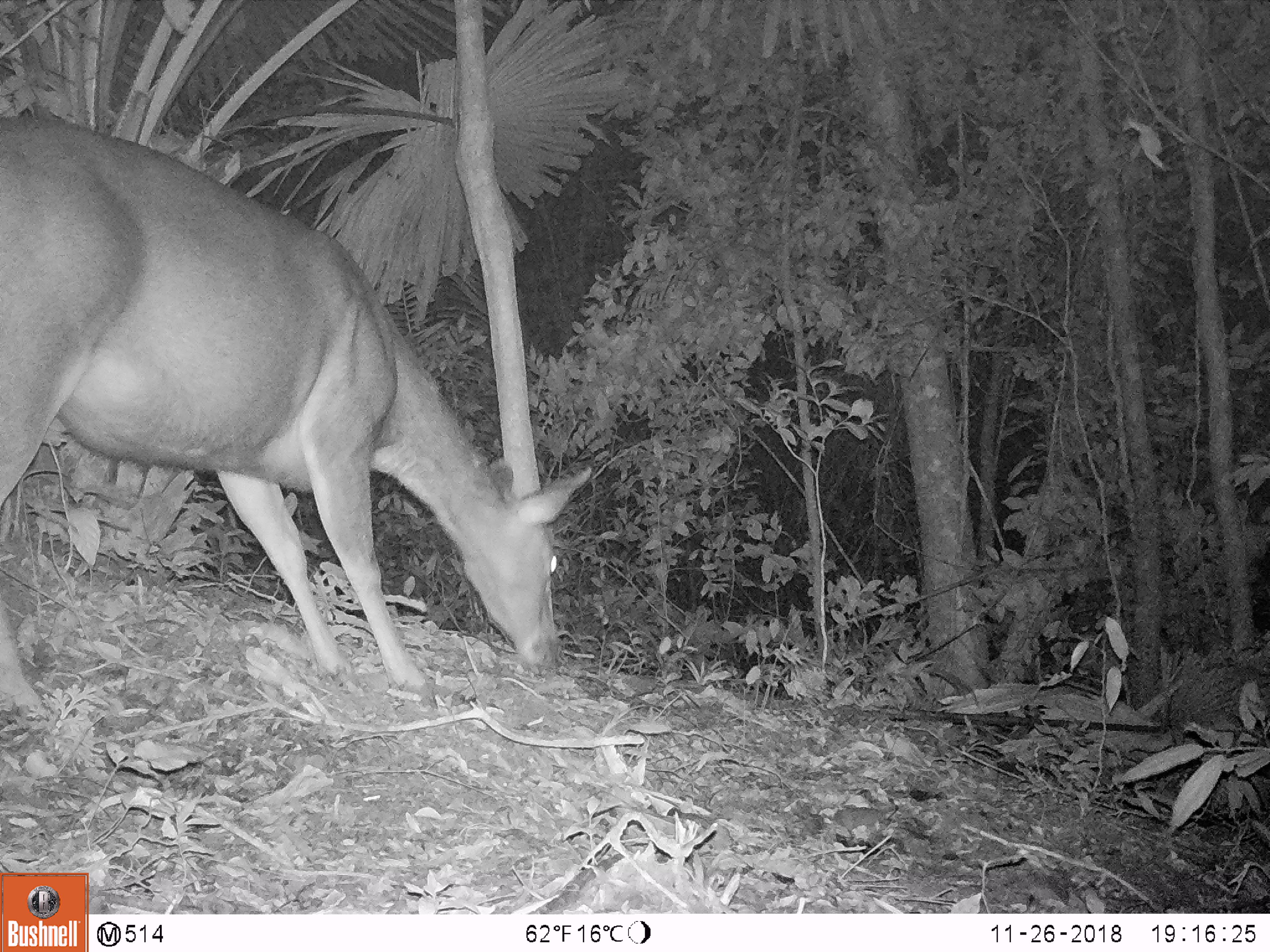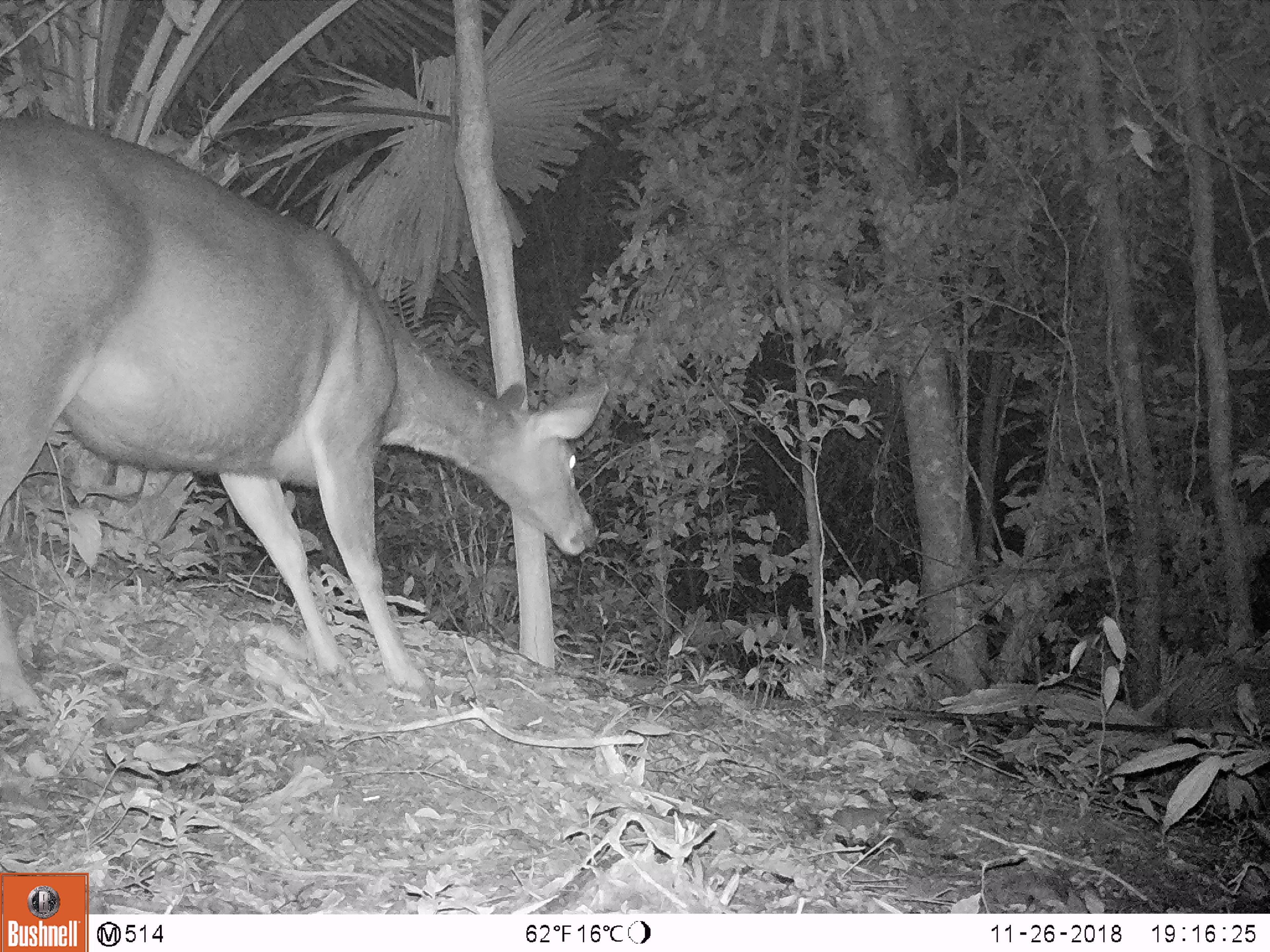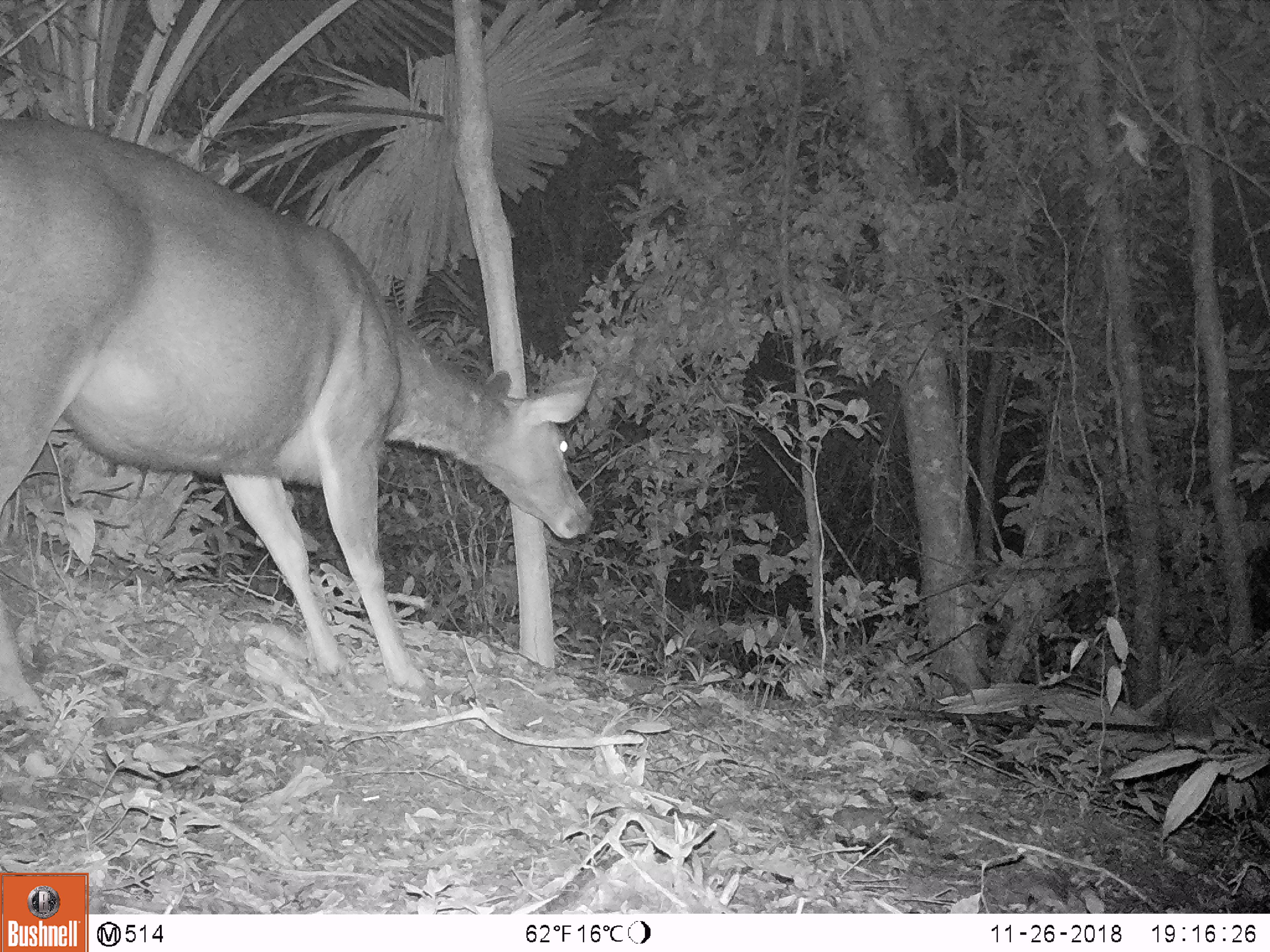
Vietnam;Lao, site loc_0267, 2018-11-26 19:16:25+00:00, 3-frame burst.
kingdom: Animalia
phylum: Chordata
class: Mammalia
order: Artiodactyla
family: Cervidae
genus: Rusa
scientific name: Rusa unicolor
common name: sambar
Sambar (Rusa unicolor). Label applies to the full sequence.